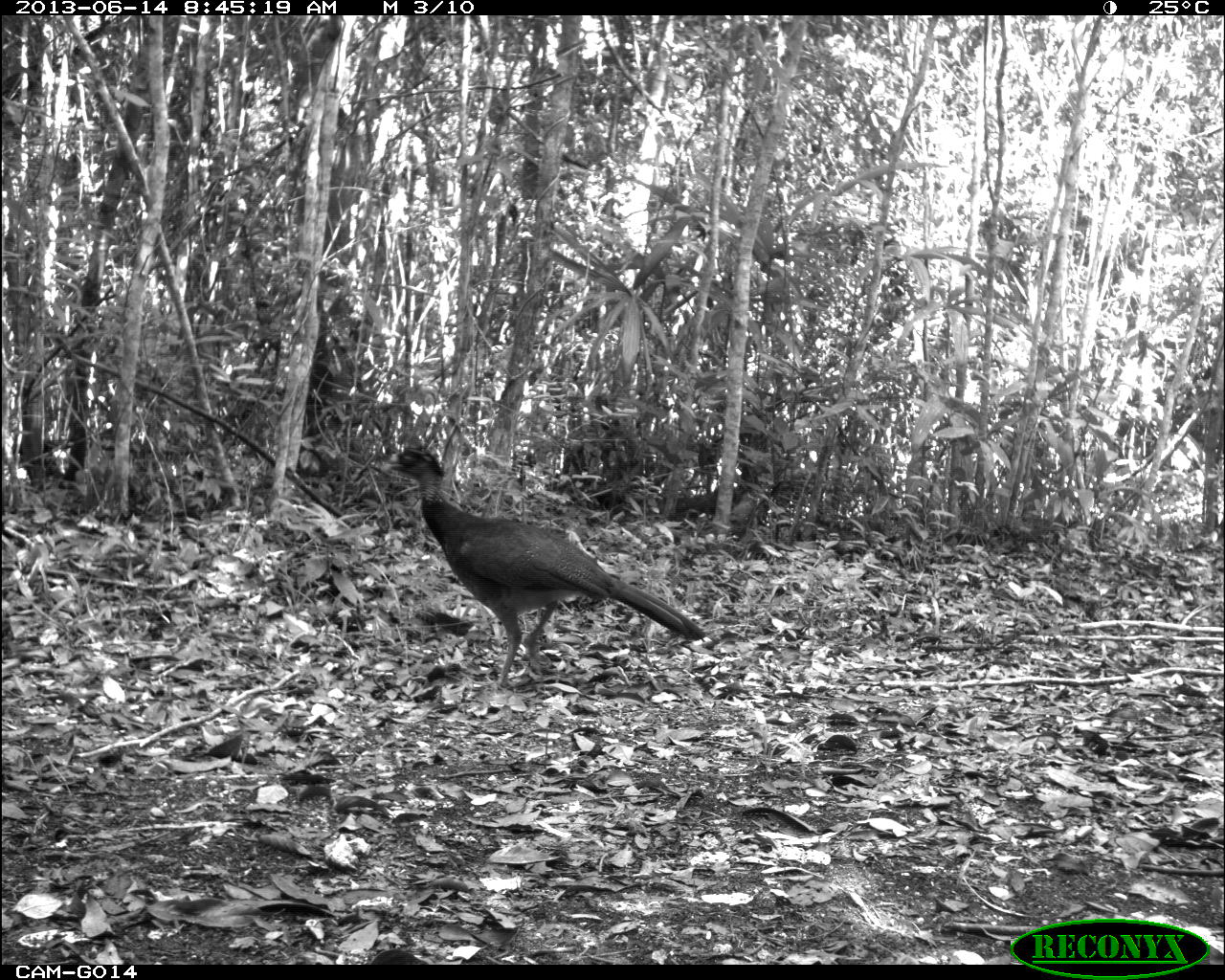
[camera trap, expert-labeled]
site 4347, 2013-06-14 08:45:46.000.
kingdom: Animalia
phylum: Chordata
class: Aves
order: Galliformes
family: Cracidae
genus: Crax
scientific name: Crax rubra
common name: great curassow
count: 1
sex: female